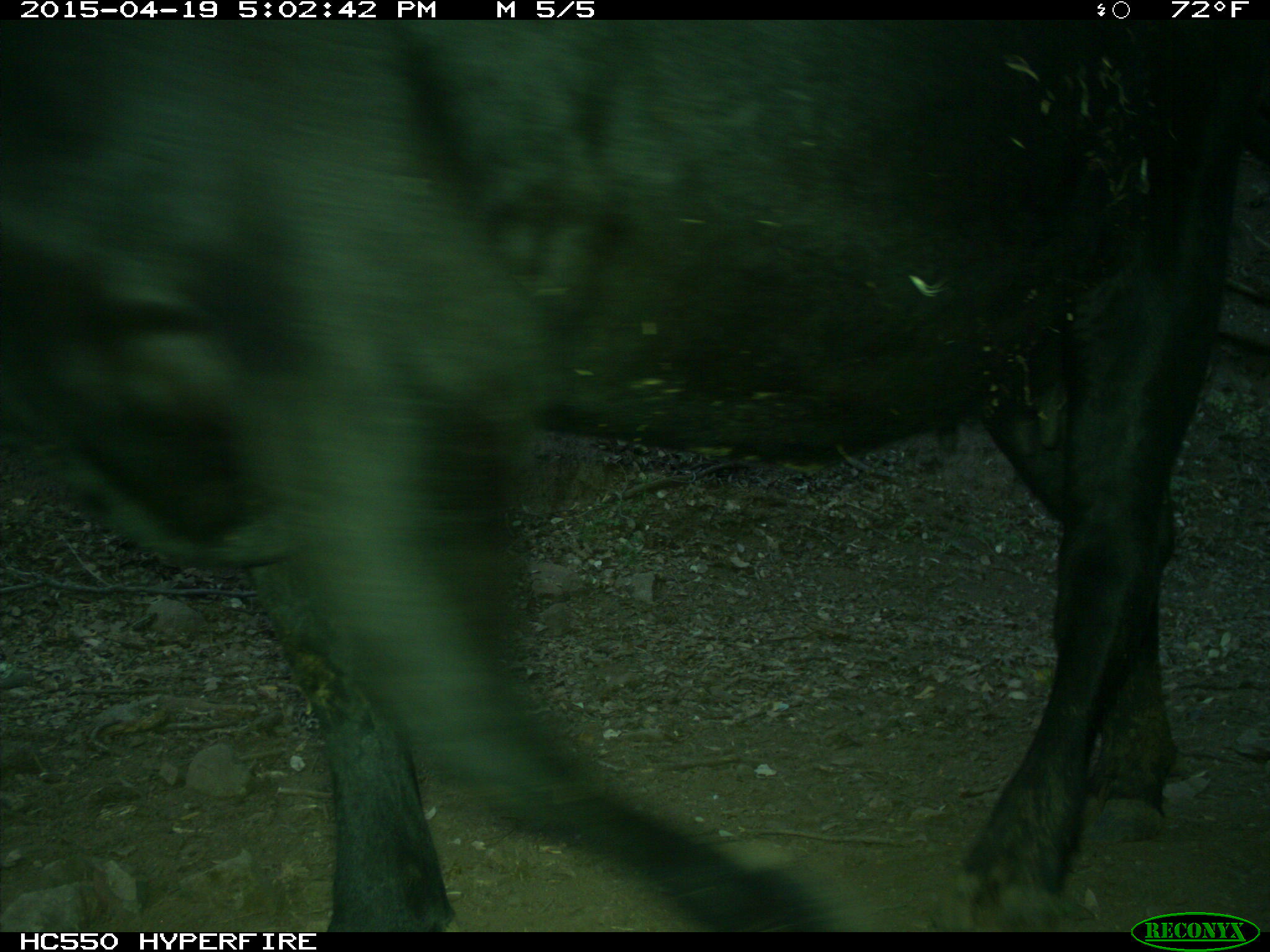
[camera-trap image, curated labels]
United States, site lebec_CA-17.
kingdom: Animalia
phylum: Chordata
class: Mammalia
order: Artiodactyla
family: Bovidae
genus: Bos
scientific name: Bos taurus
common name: domestic cow